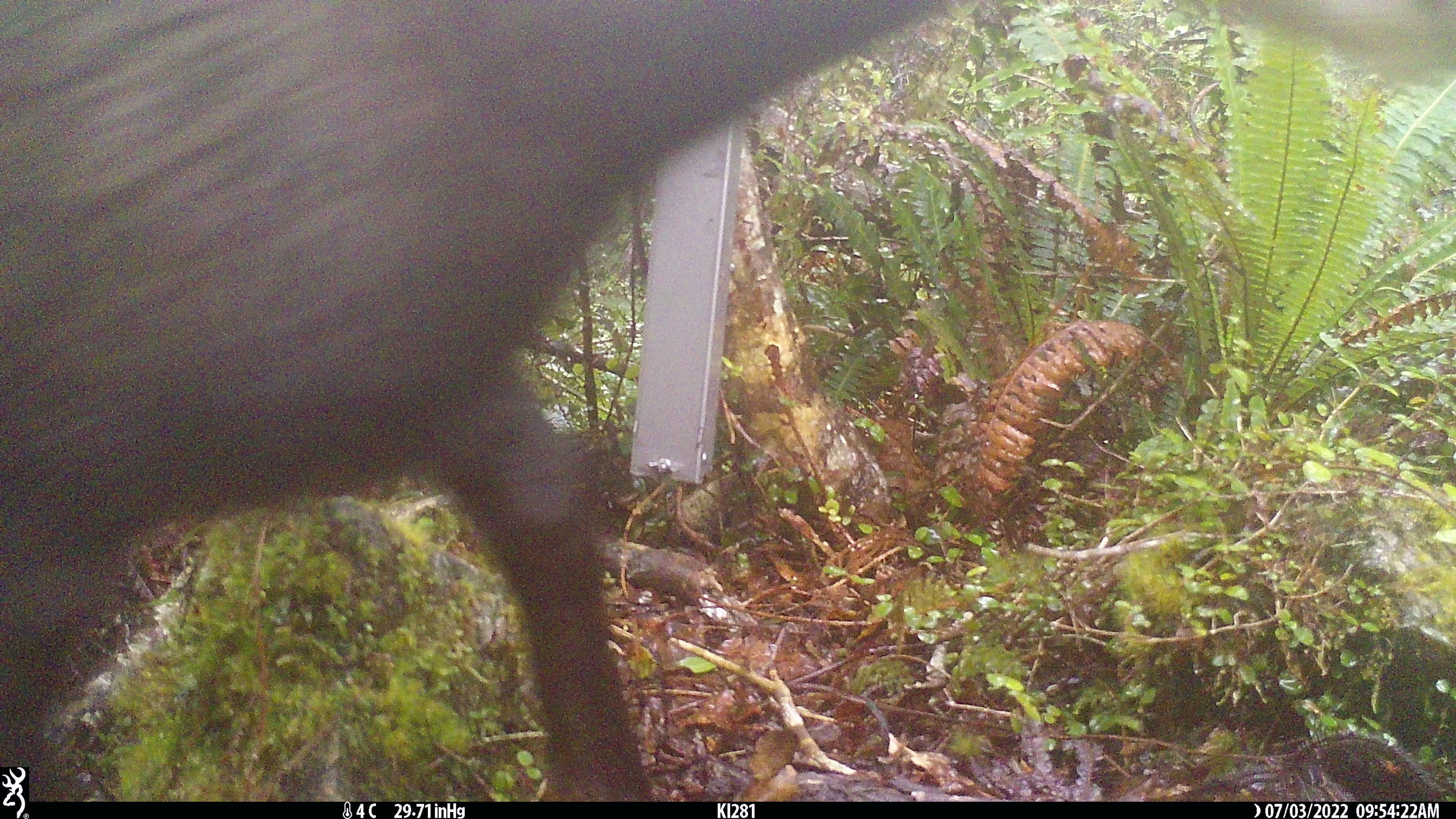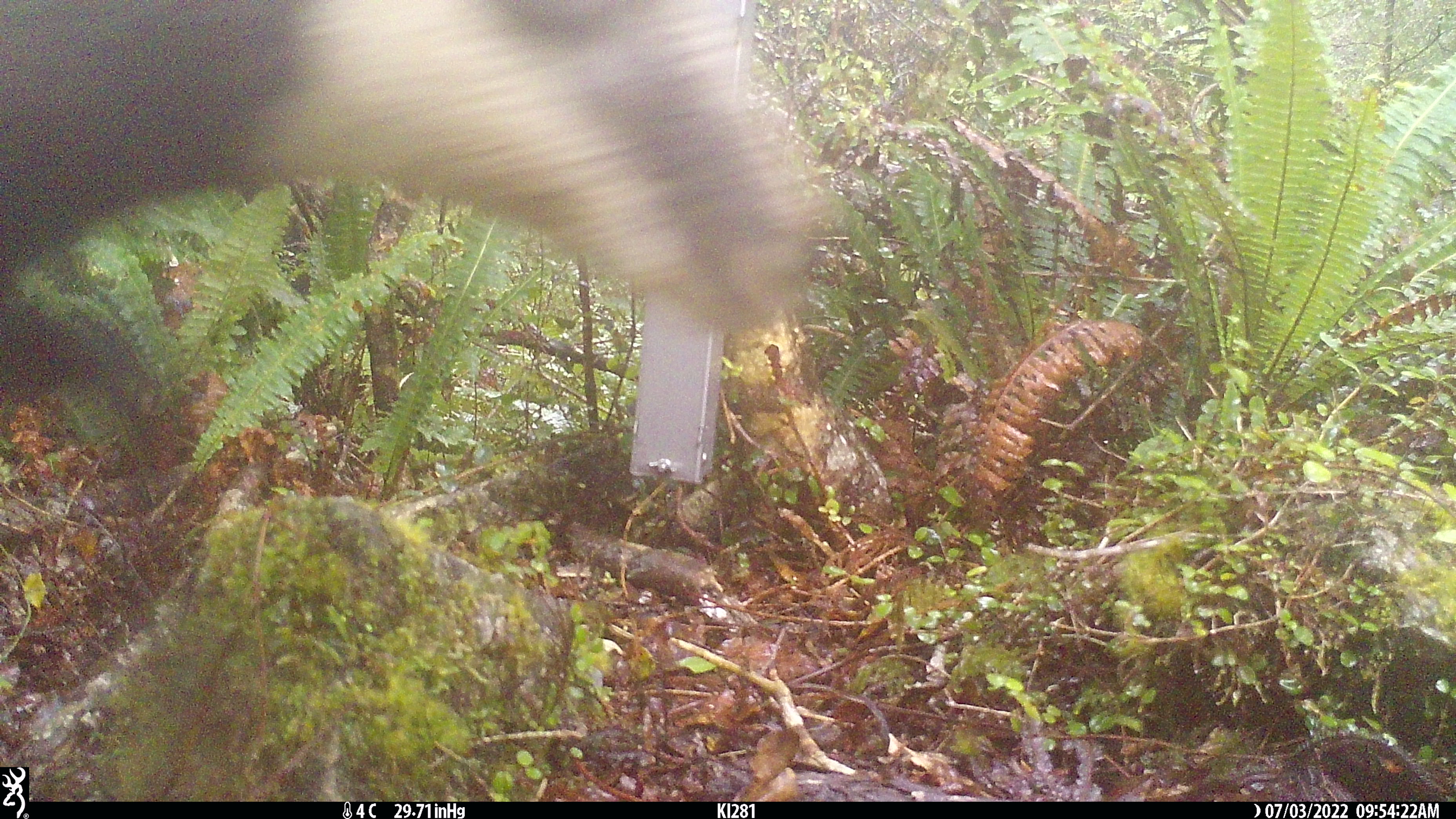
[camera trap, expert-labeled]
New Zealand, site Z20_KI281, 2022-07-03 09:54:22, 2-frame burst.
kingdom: Animalia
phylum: Chordata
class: Mammalia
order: Artiodactyla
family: Bovidae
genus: Rupicapra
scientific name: Rupicapra rupicapra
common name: alpine chamois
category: chamois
Chamois (alpine chamois) (Rupicapra rupicapra).